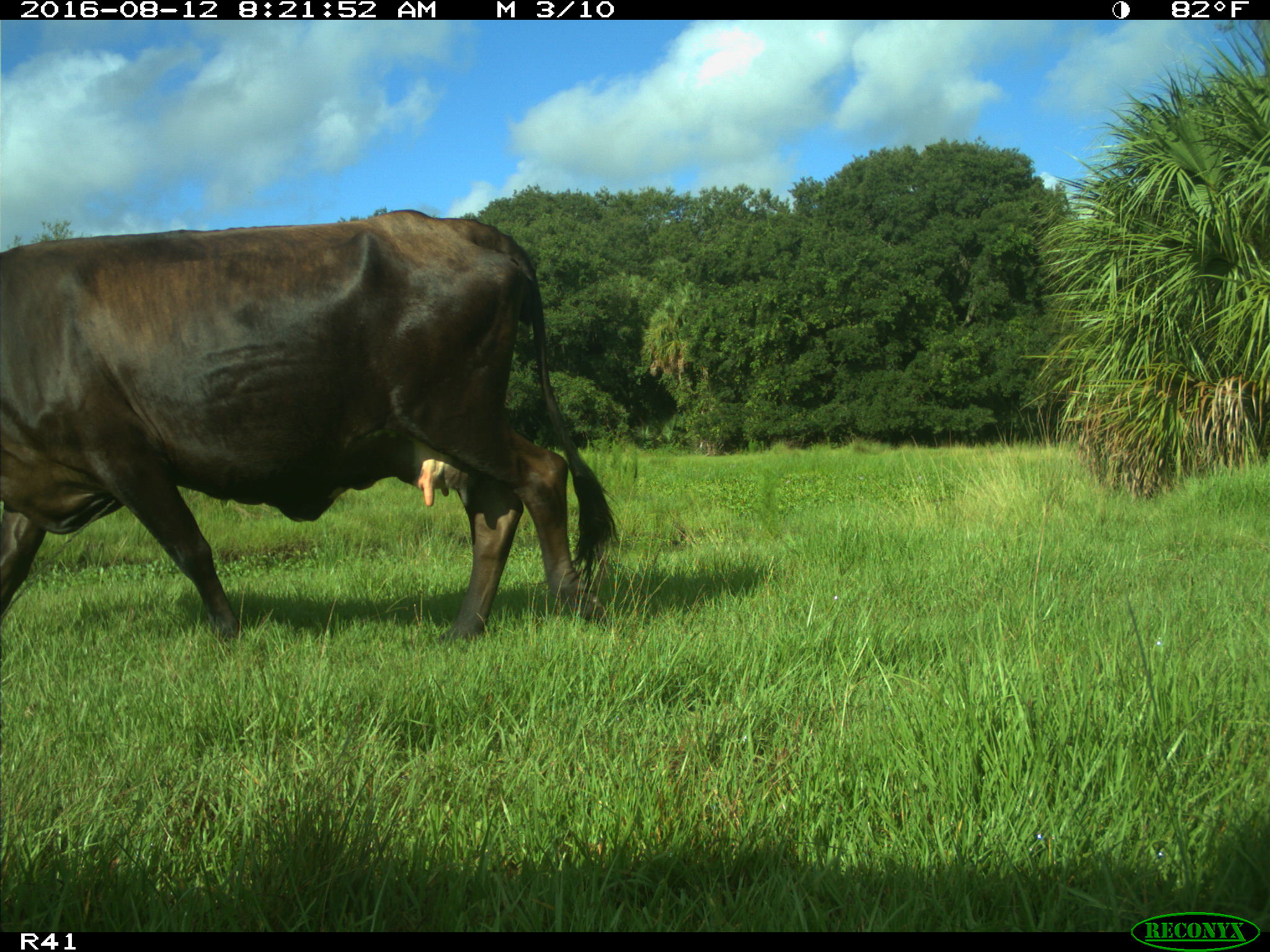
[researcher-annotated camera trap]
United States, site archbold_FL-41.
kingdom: Animalia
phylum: Chordata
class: Mammalia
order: Artiodactyla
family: Bovidae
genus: Bos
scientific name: Bos taurus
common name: domestic cow